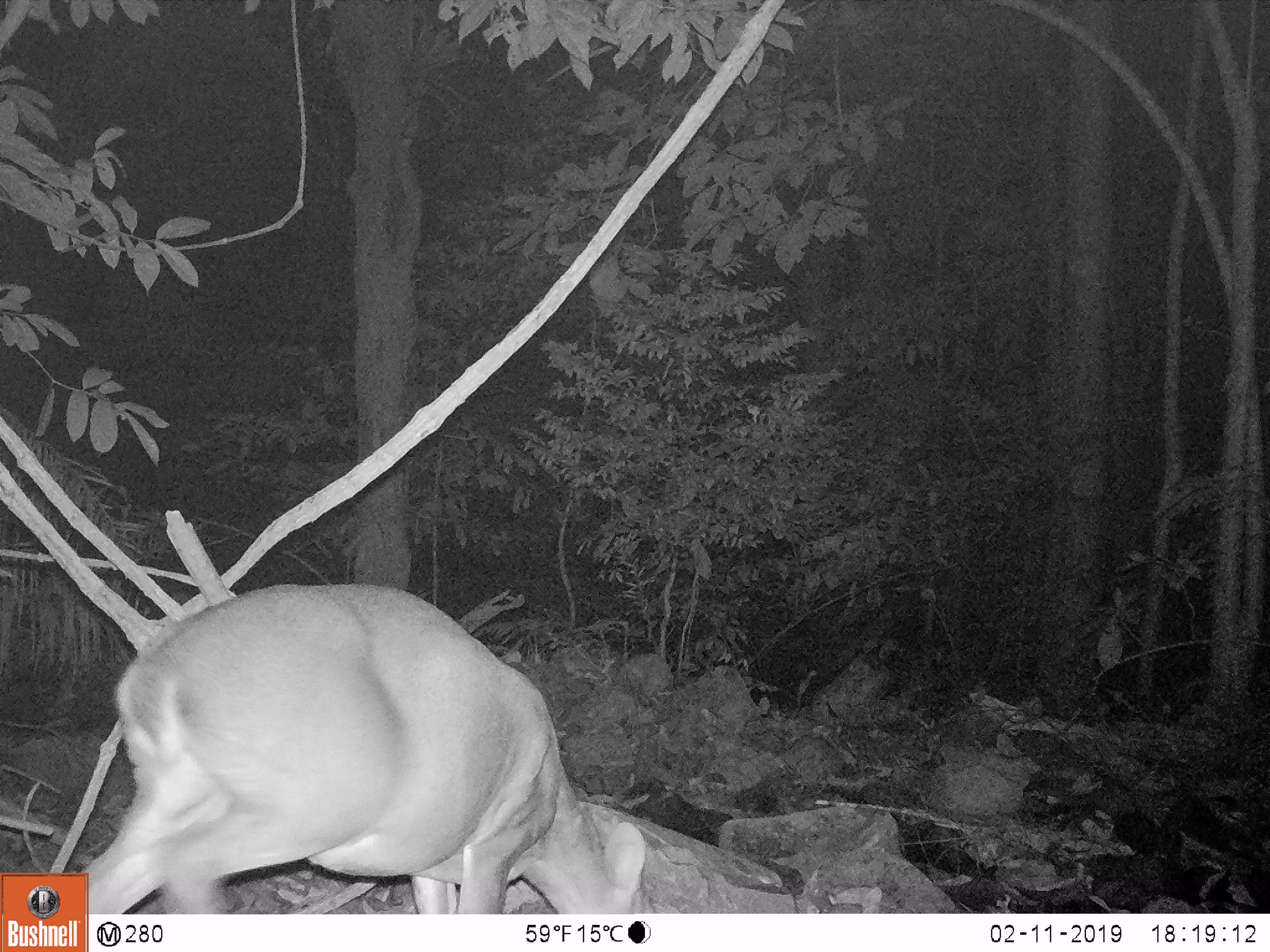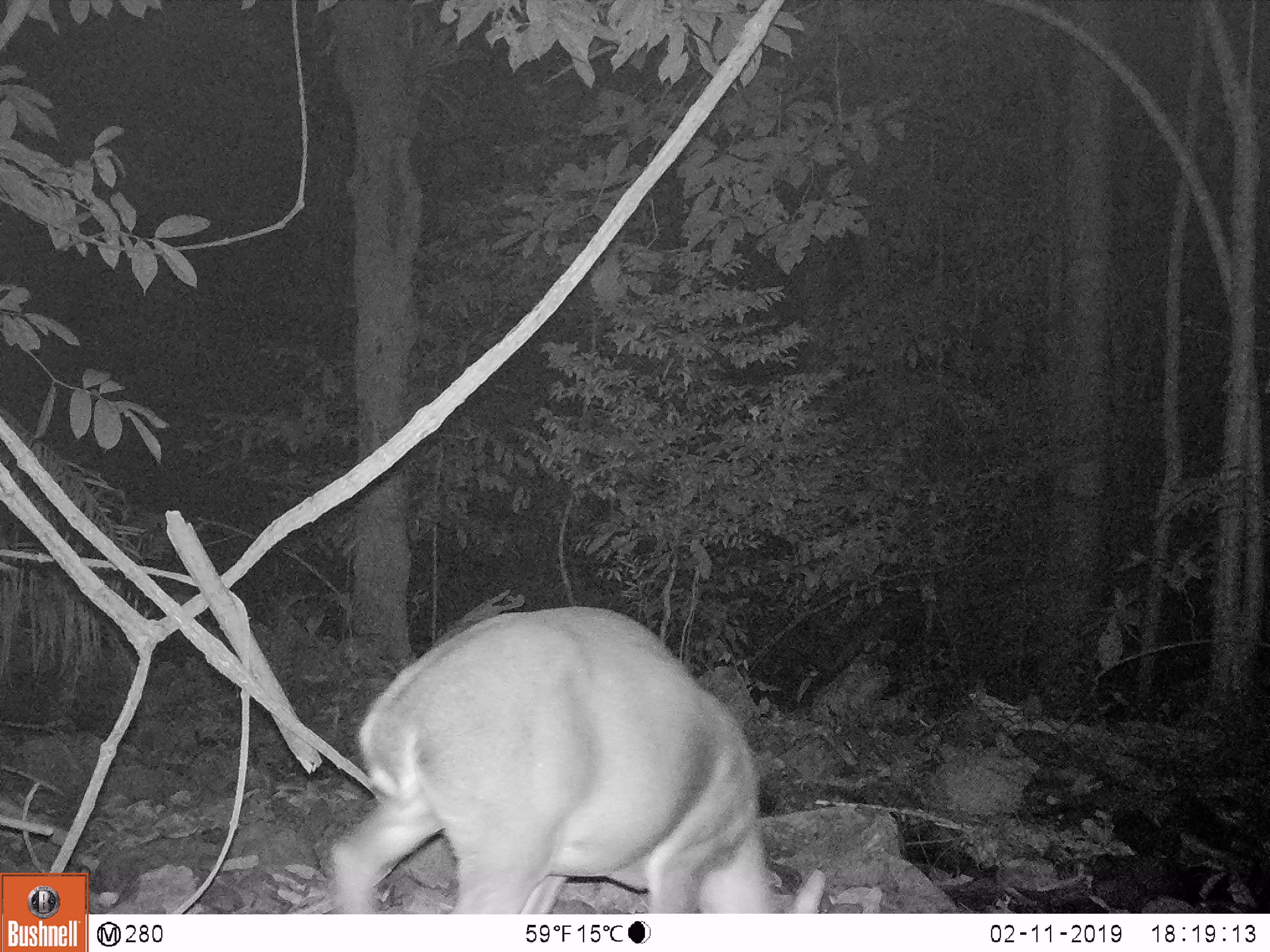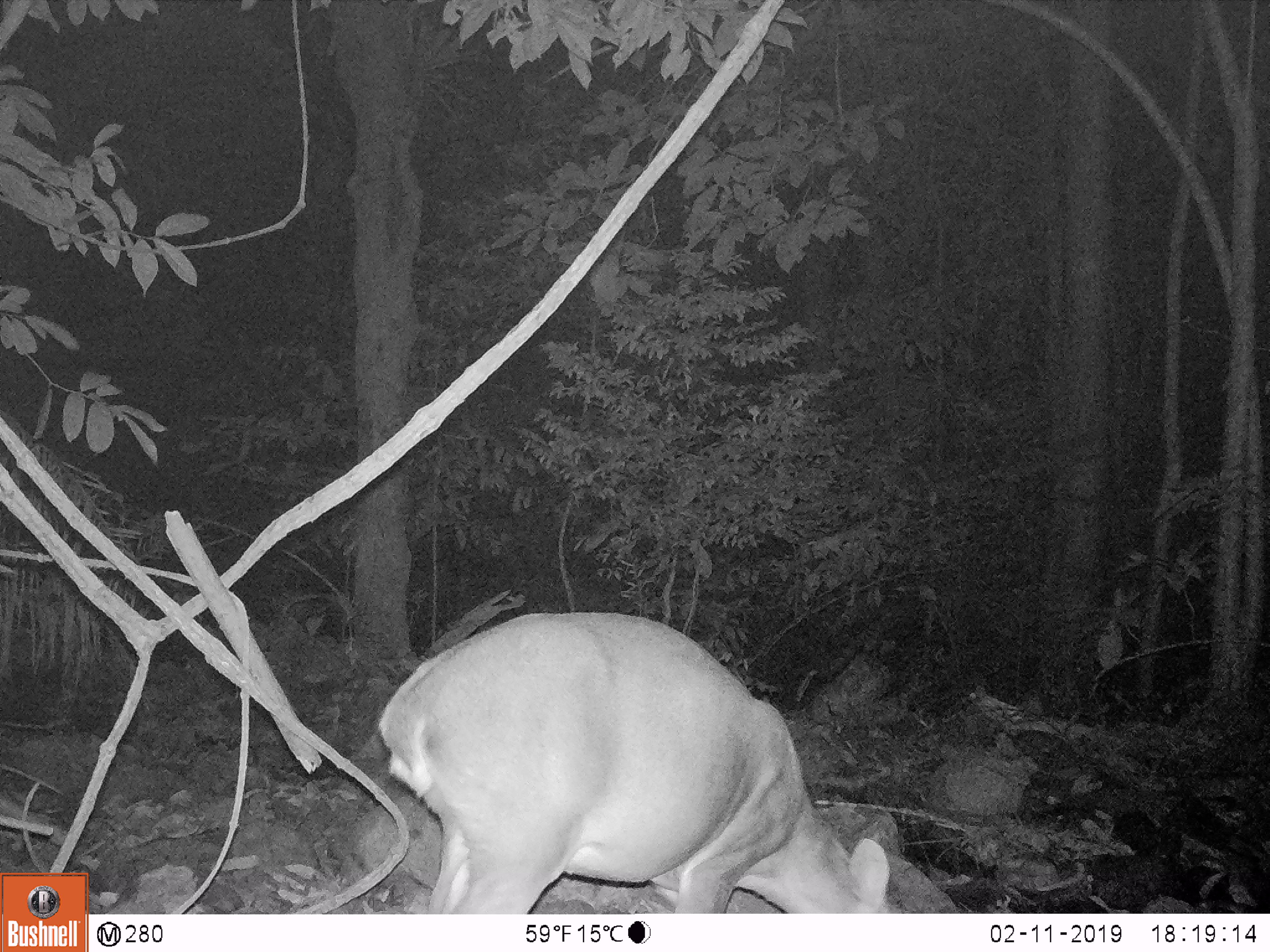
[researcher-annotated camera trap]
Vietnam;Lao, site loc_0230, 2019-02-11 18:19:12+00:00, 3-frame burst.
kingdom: Animalia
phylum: Chordata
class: Mammalia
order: Artiodactyla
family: Cervidae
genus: Muntiacus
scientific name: Muntiacus vuquangensis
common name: large-antlered muntjac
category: large antlered muntjac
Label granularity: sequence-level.